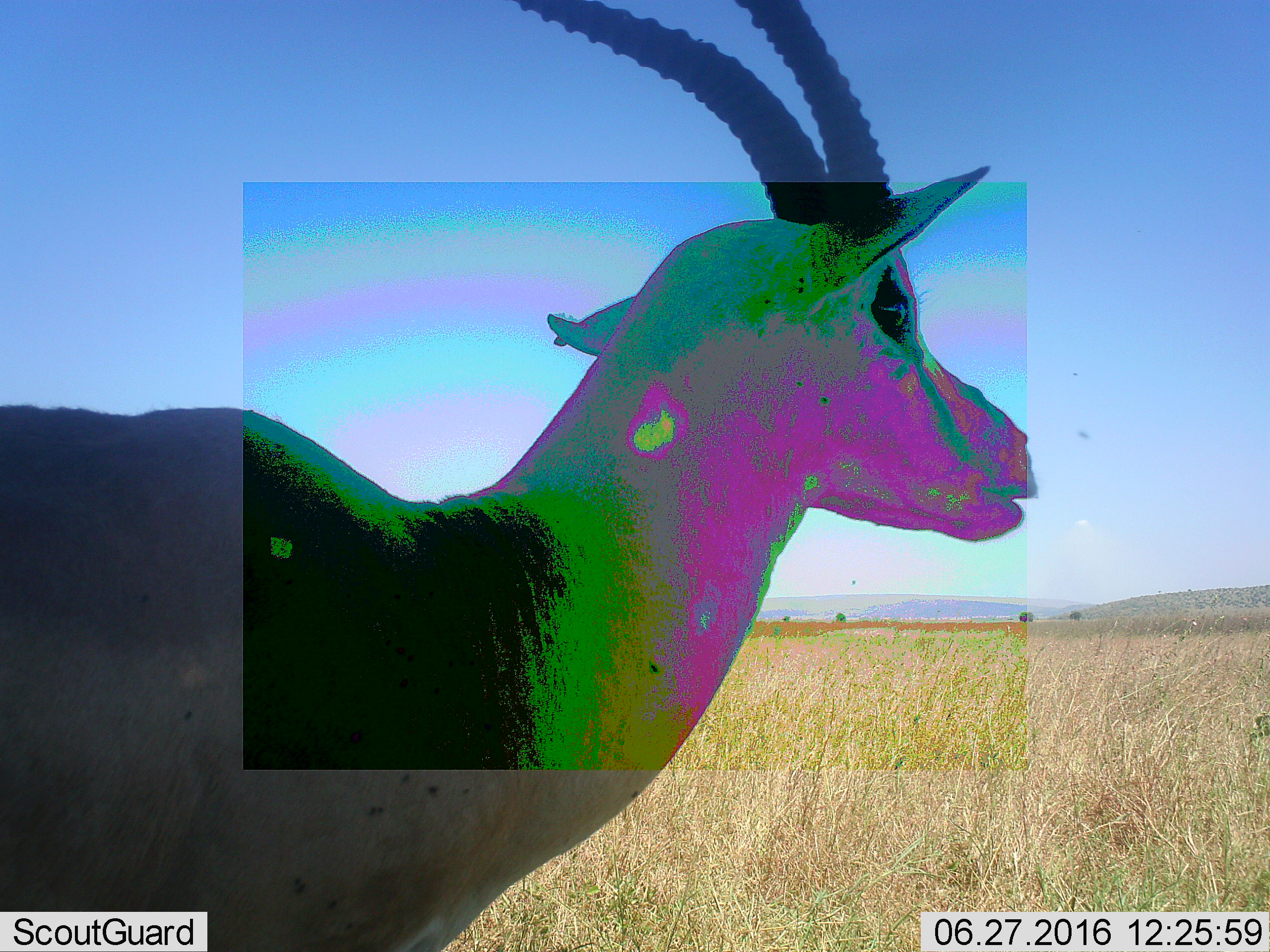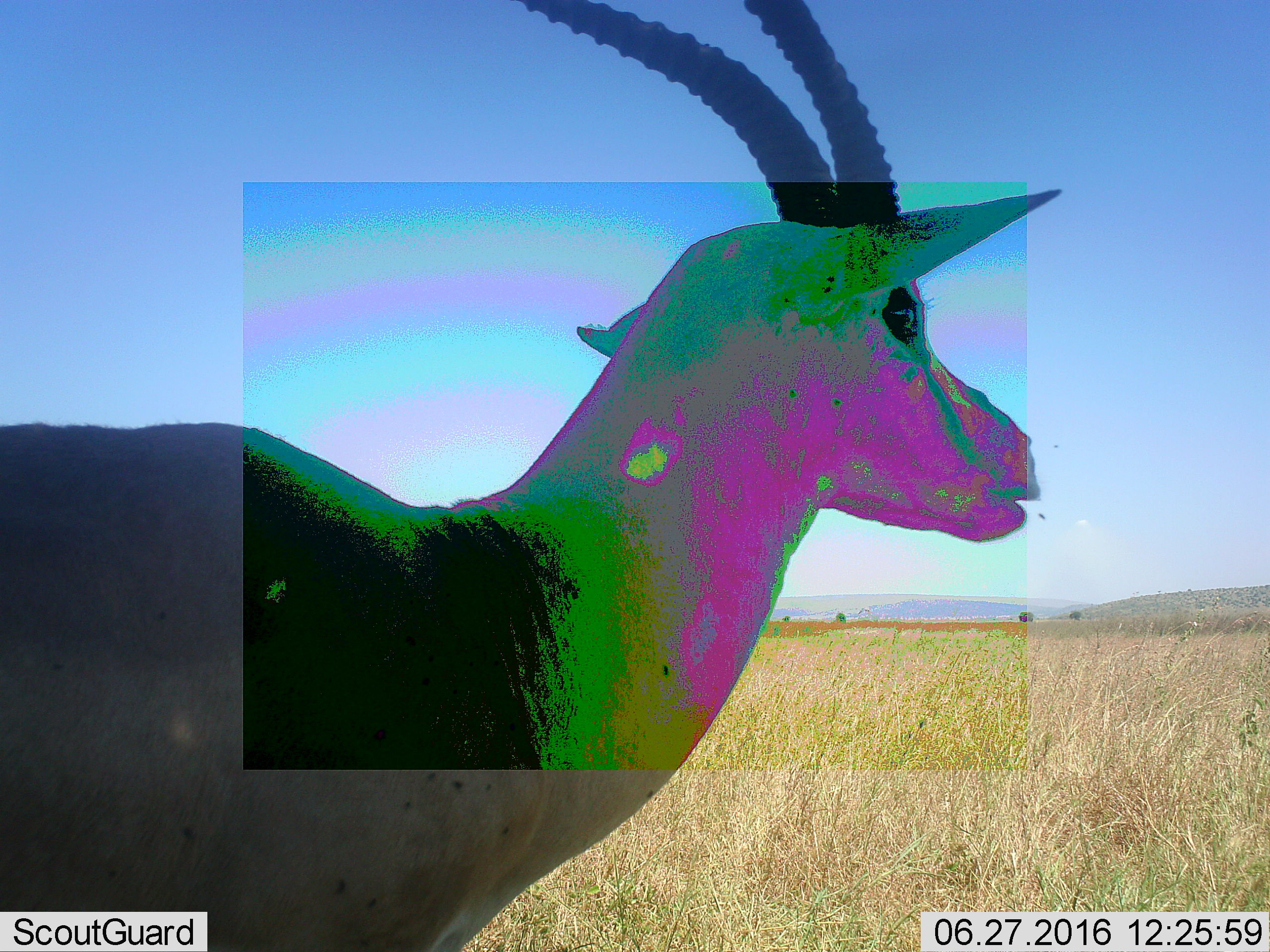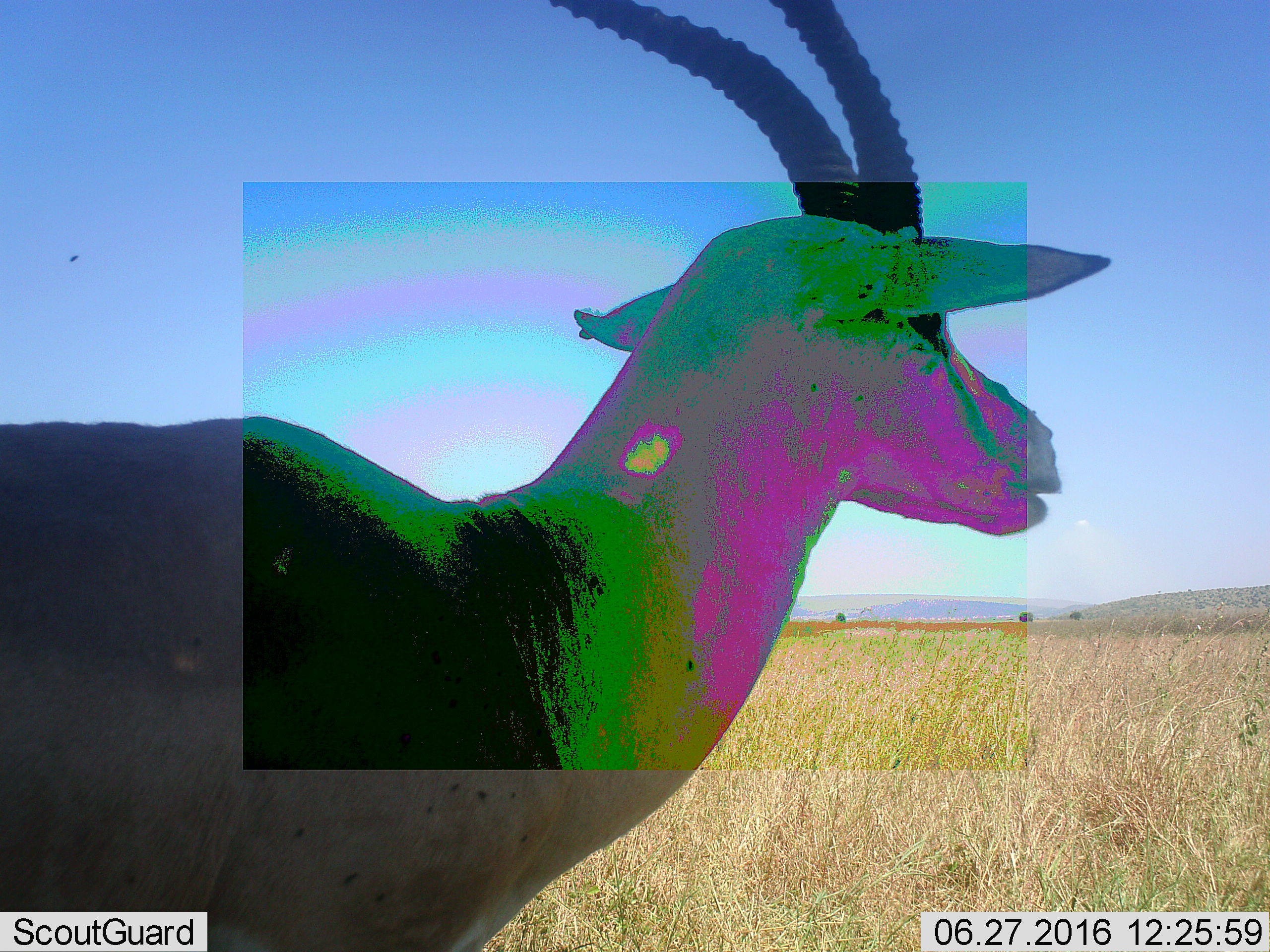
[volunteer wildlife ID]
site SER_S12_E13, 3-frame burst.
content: unidentified animal